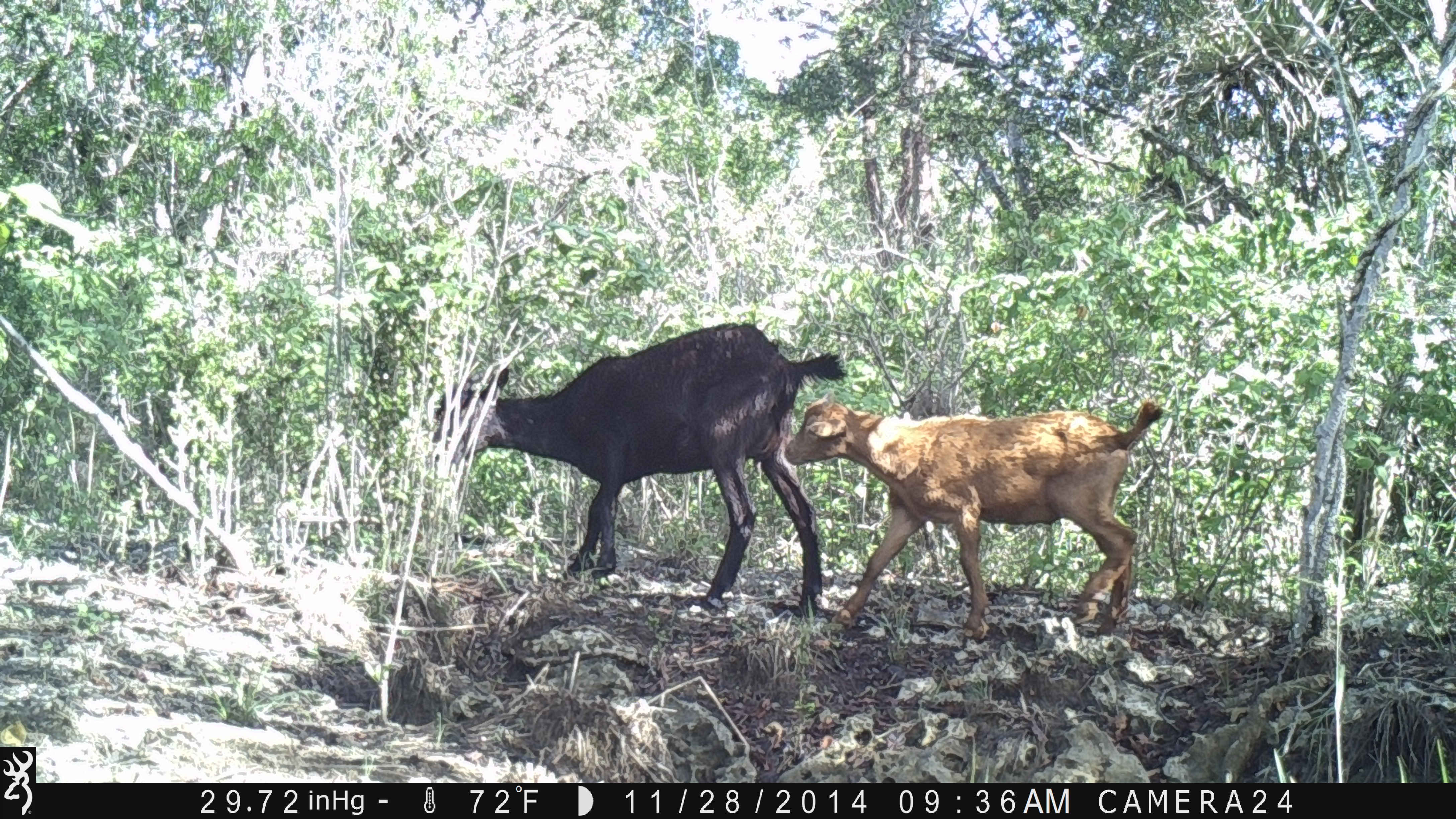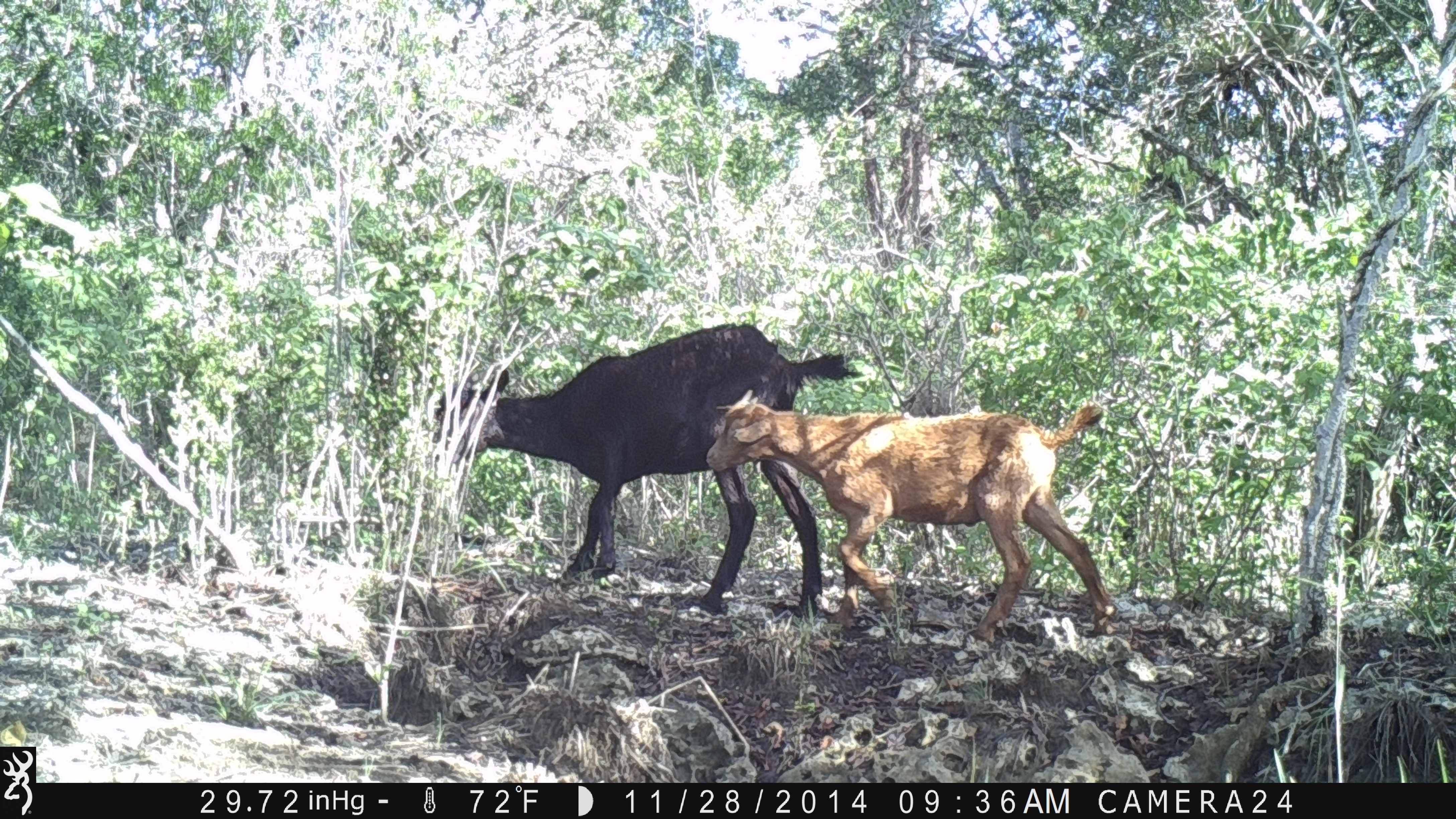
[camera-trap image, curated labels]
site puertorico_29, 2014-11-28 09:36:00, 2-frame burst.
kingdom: Animalia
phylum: Chordata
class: Mammalia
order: Artiodactyla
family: Bovidae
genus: Capra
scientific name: Capra hircus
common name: goat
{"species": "goat (Capra hircus)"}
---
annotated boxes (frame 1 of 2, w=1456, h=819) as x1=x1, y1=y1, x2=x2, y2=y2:
goat: x1=423, y1=320, x2=846, y2=625; x1=770, y1=393, x2=1167, y2=642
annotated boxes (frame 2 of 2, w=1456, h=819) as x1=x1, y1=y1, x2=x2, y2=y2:
goat: x1=467, y1=311, x2=870, y2=656; x1=685, y1=396, x2=1119, y2=644